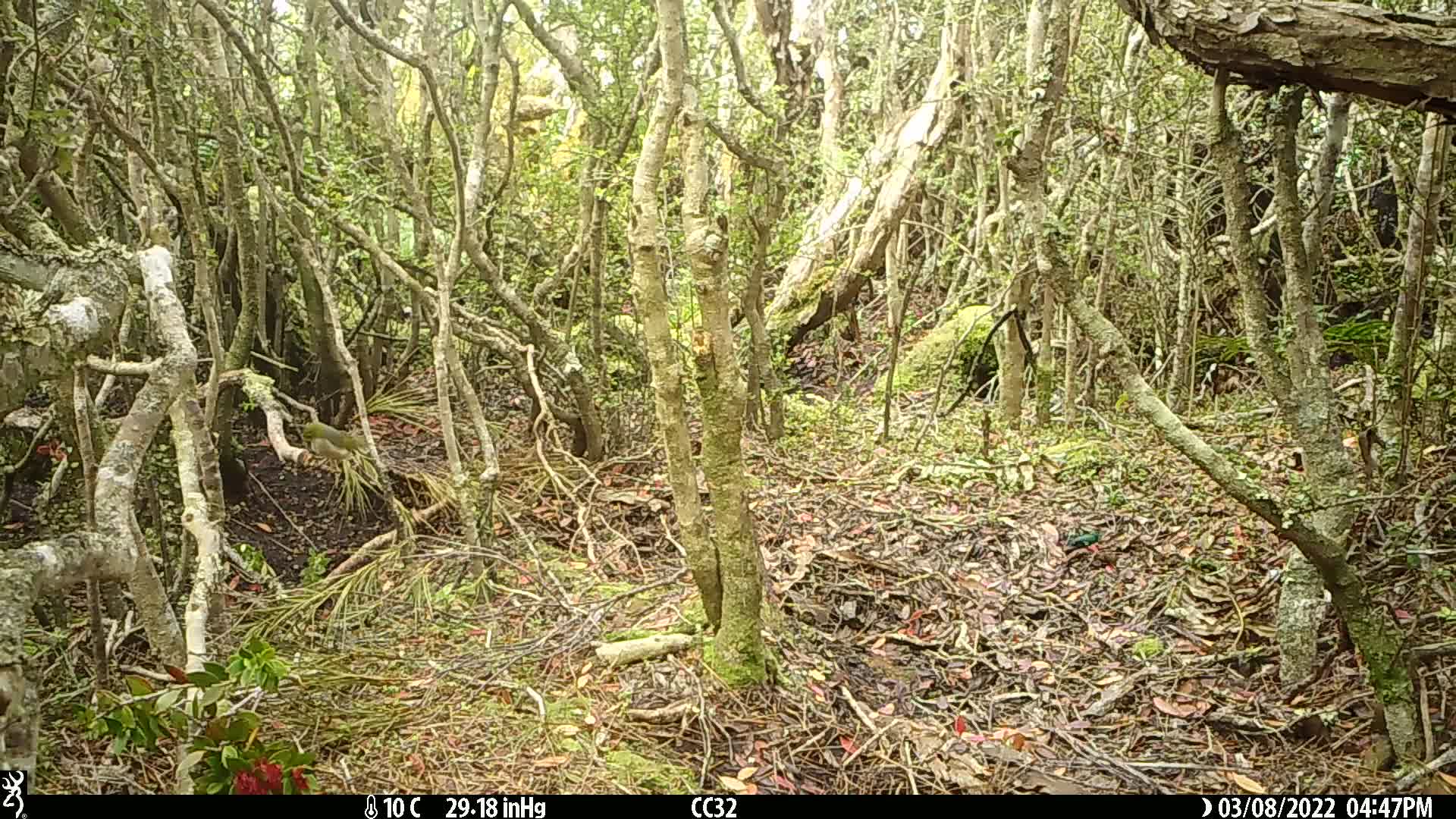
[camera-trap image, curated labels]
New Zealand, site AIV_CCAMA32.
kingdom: Animalia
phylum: Chordata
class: Aves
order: Passeriformes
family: Zosteropidae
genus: Zosterops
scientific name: Zosterops lateralis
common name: silvereye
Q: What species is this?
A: Silvereye (Zosterops lateralis).